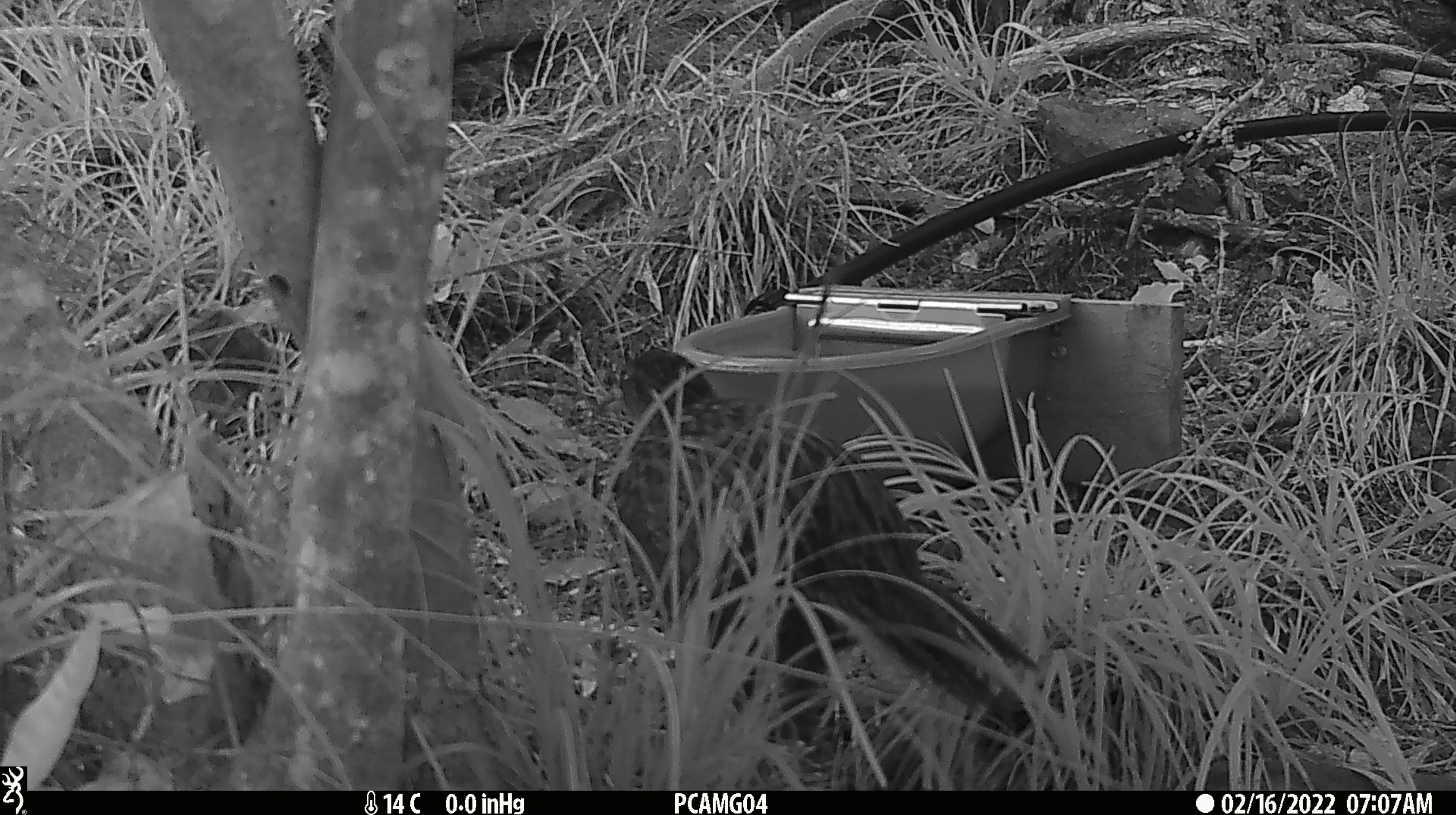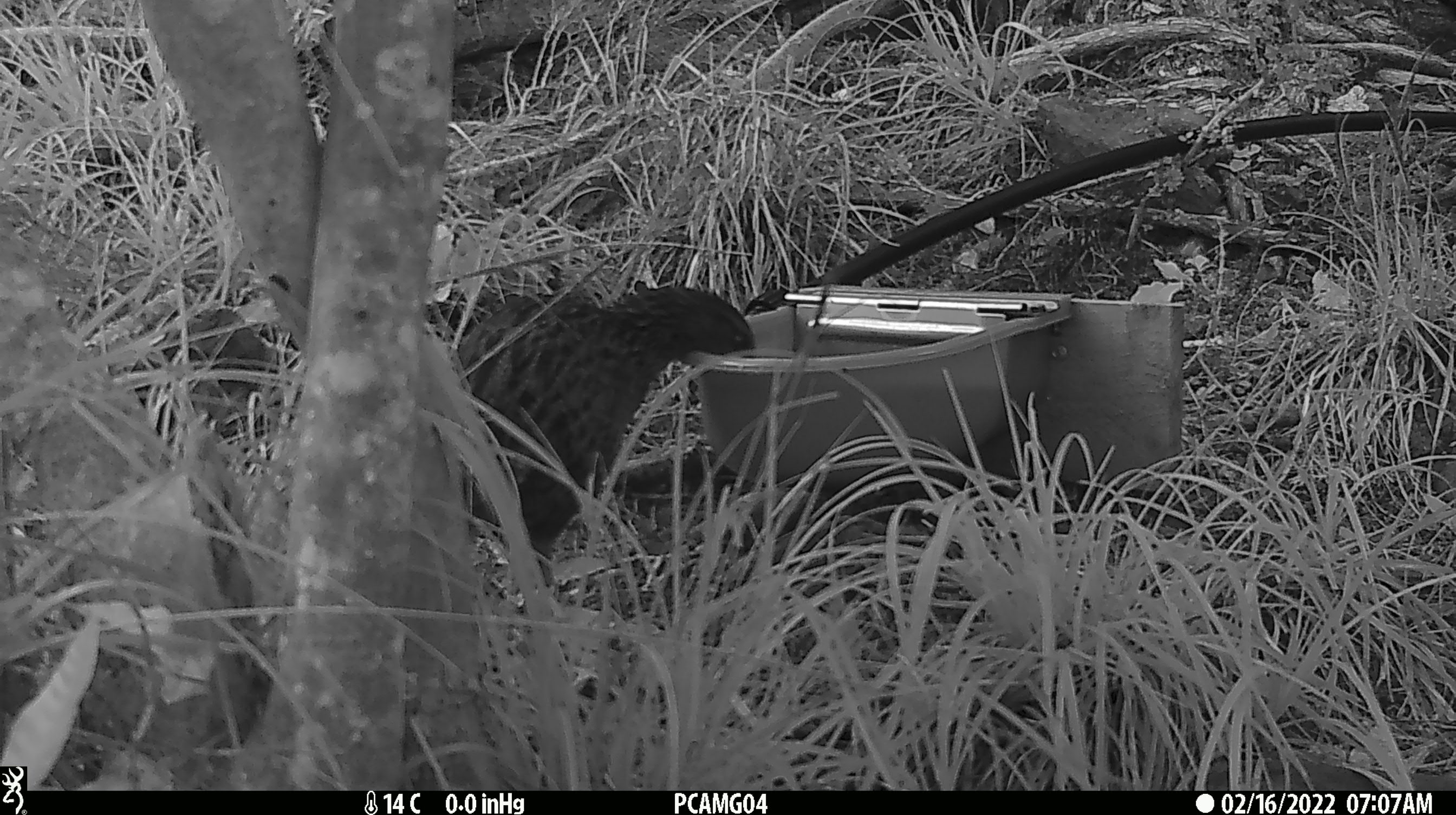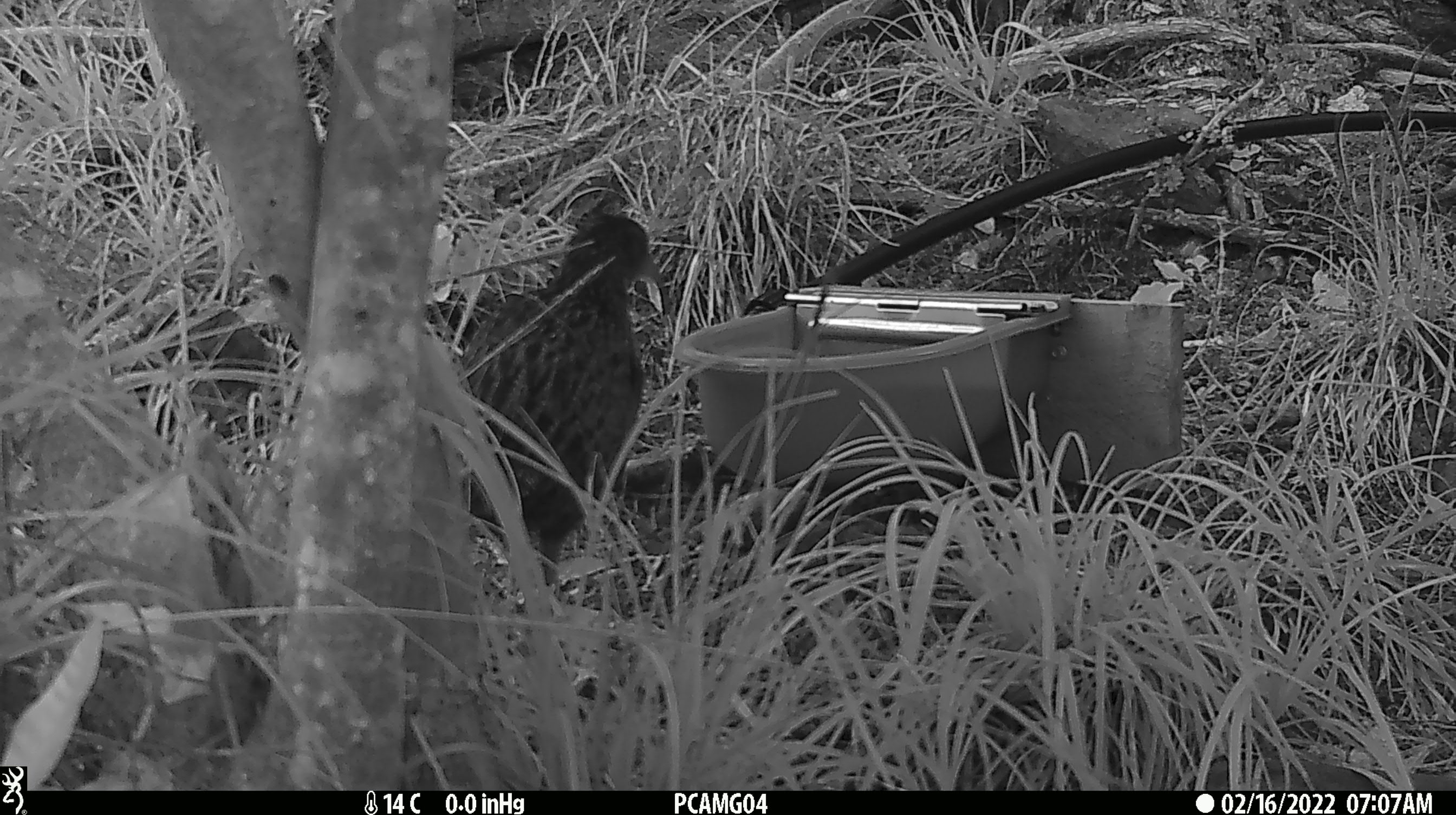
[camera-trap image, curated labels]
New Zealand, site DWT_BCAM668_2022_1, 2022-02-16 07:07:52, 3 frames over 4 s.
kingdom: Animalia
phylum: Chordata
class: Aves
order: Gruiformes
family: Rallidae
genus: Gallirallus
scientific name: Gallirallus australis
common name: weka